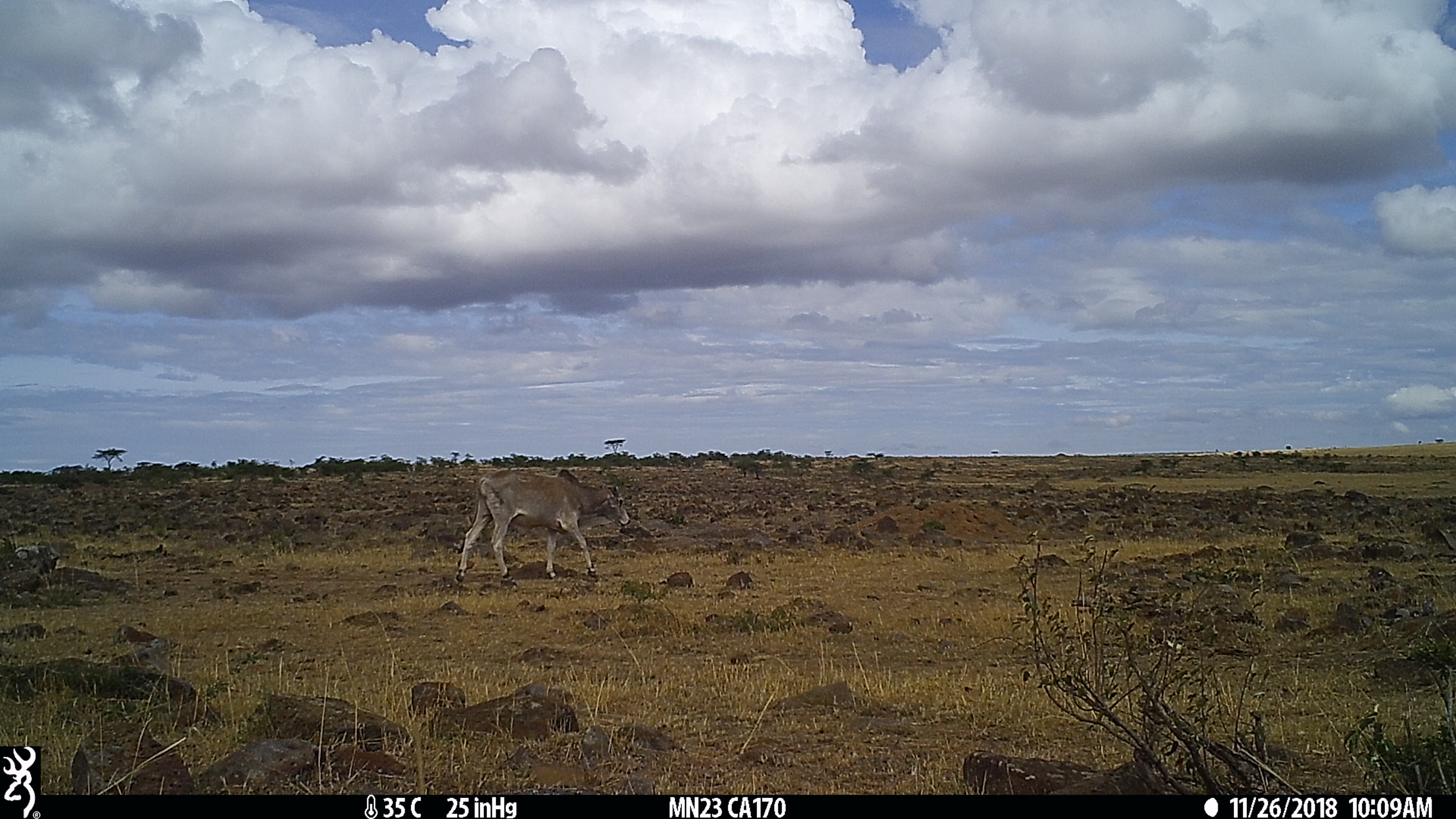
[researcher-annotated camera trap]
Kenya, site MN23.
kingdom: Animalia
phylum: Chordata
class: Mammalia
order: Artiodactyla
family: Bovidae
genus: Bos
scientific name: Bos taurus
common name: cattle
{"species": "cattle (Bos taurus)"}